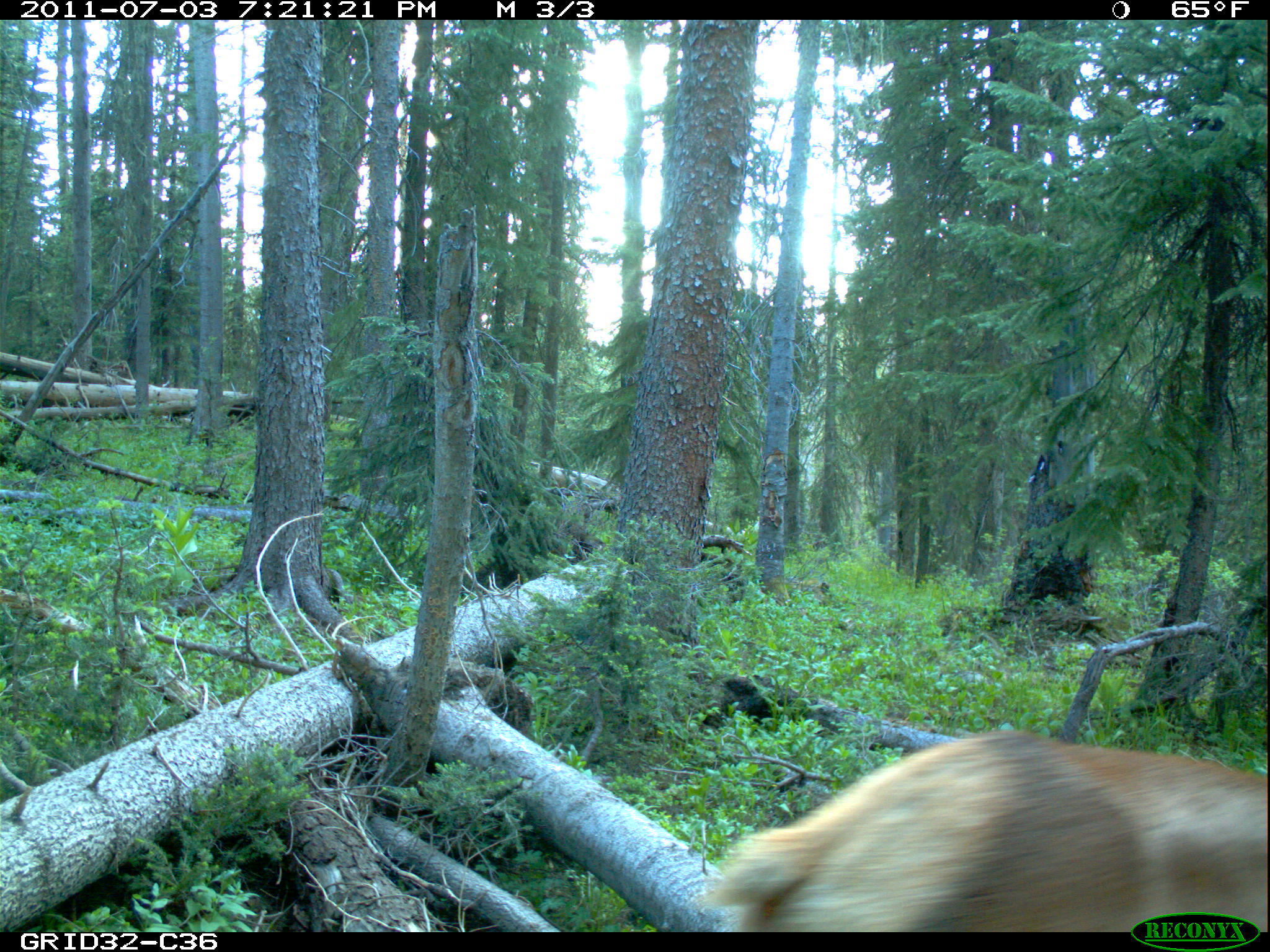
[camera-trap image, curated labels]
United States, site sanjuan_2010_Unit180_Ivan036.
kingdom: Animalia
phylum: Chordata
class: Mammalia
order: Artiodactyla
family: Cervidae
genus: Cervus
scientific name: Cervus elaphus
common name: red deer